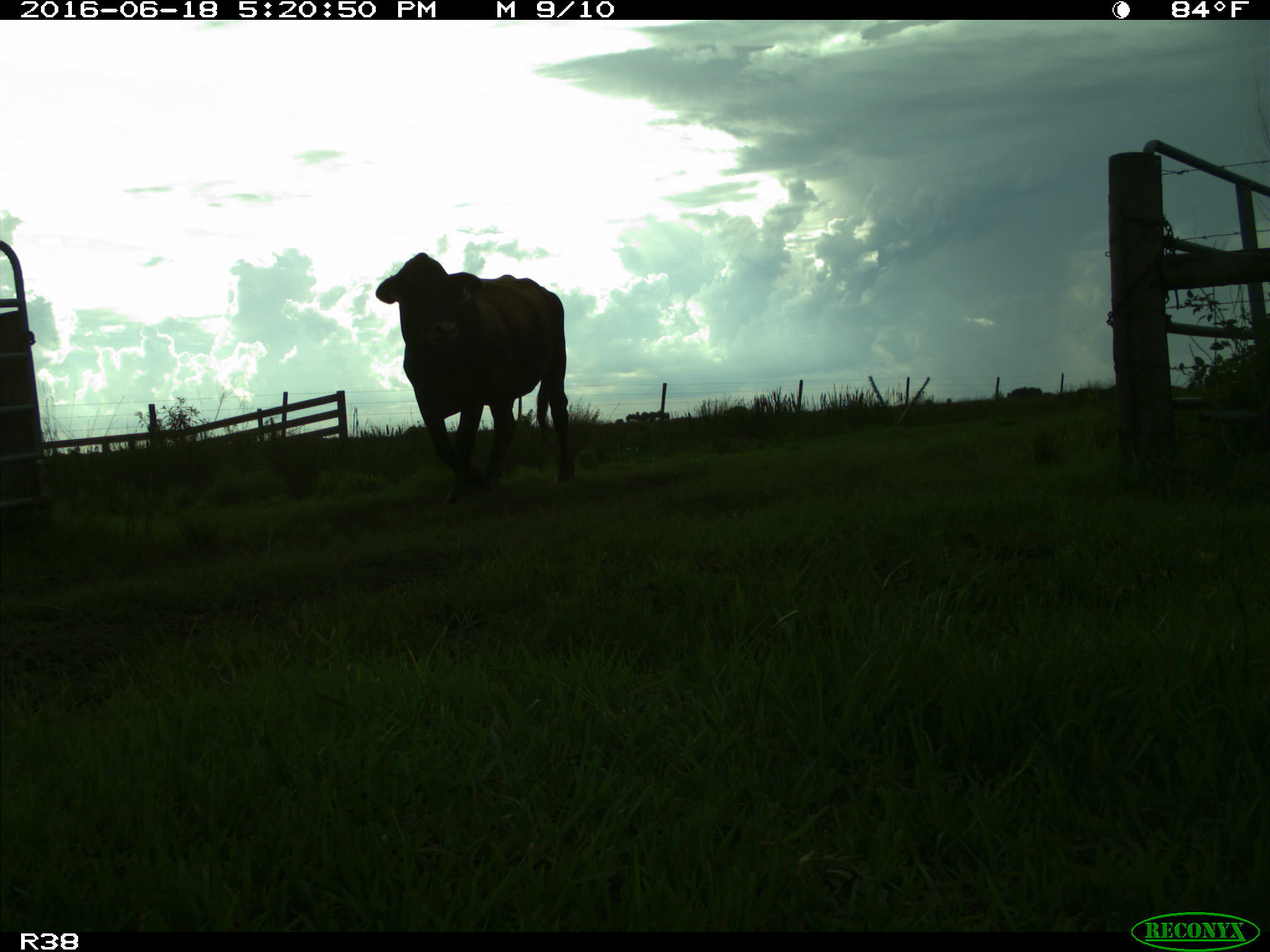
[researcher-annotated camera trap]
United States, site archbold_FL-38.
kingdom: Animalia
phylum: Chordata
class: Mammalia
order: Artiodactyla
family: Bovidae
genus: Bos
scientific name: Bos taurus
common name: domestic cow